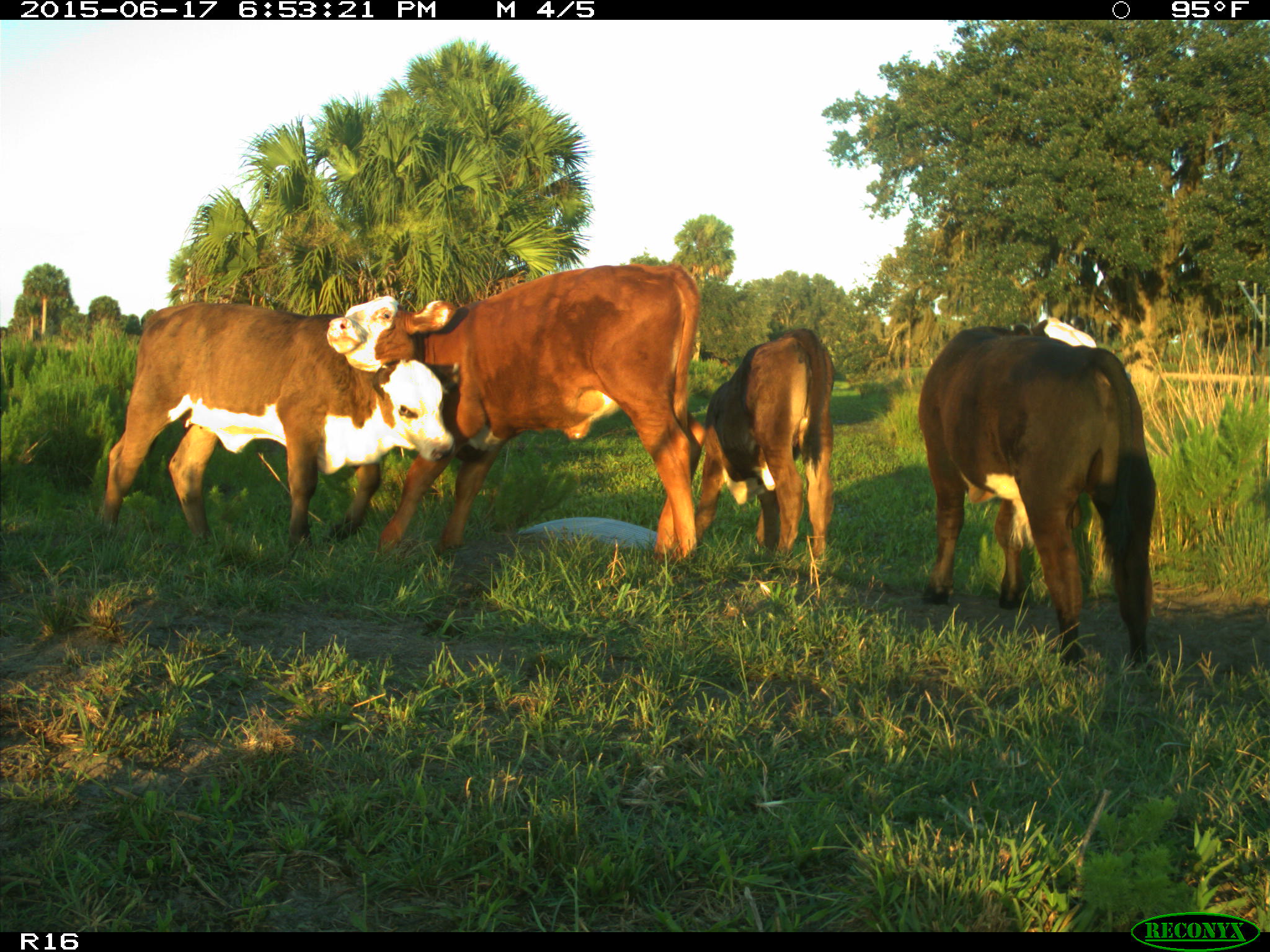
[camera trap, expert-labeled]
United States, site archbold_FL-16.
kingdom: Animalia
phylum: Chordata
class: Mammalia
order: Artiodactyla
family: Bovidae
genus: Bos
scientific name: Bos taurus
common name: domestic cow